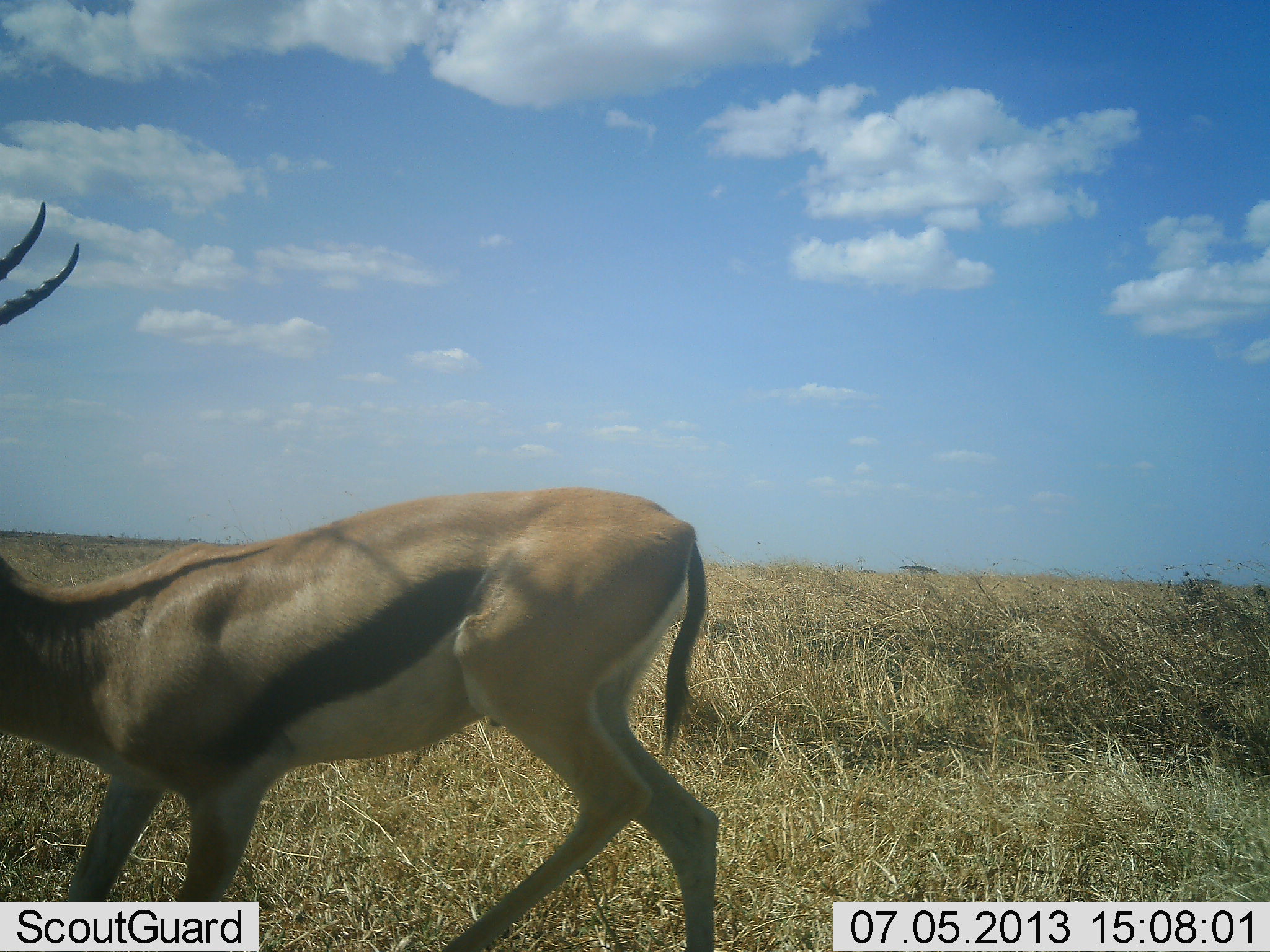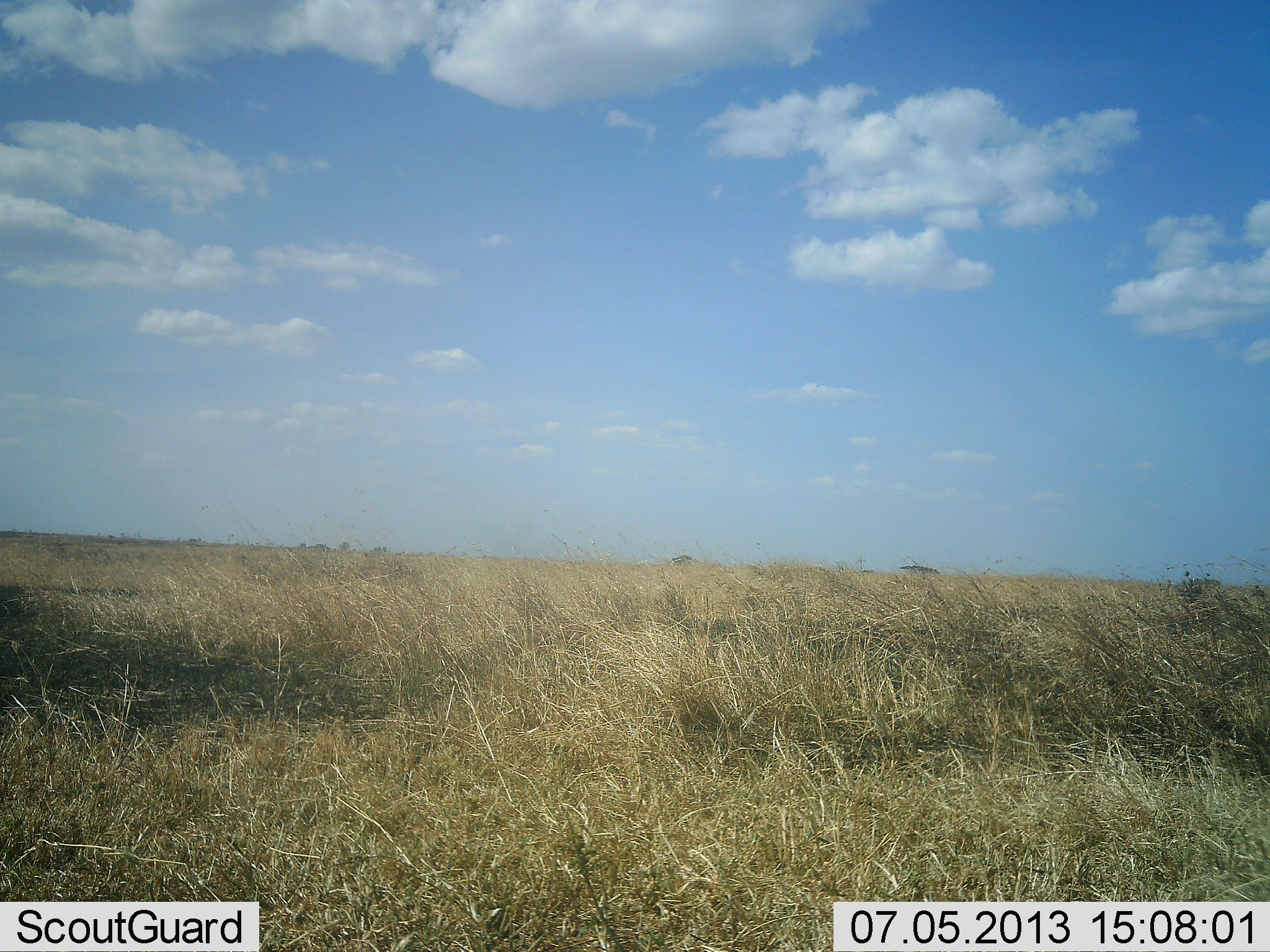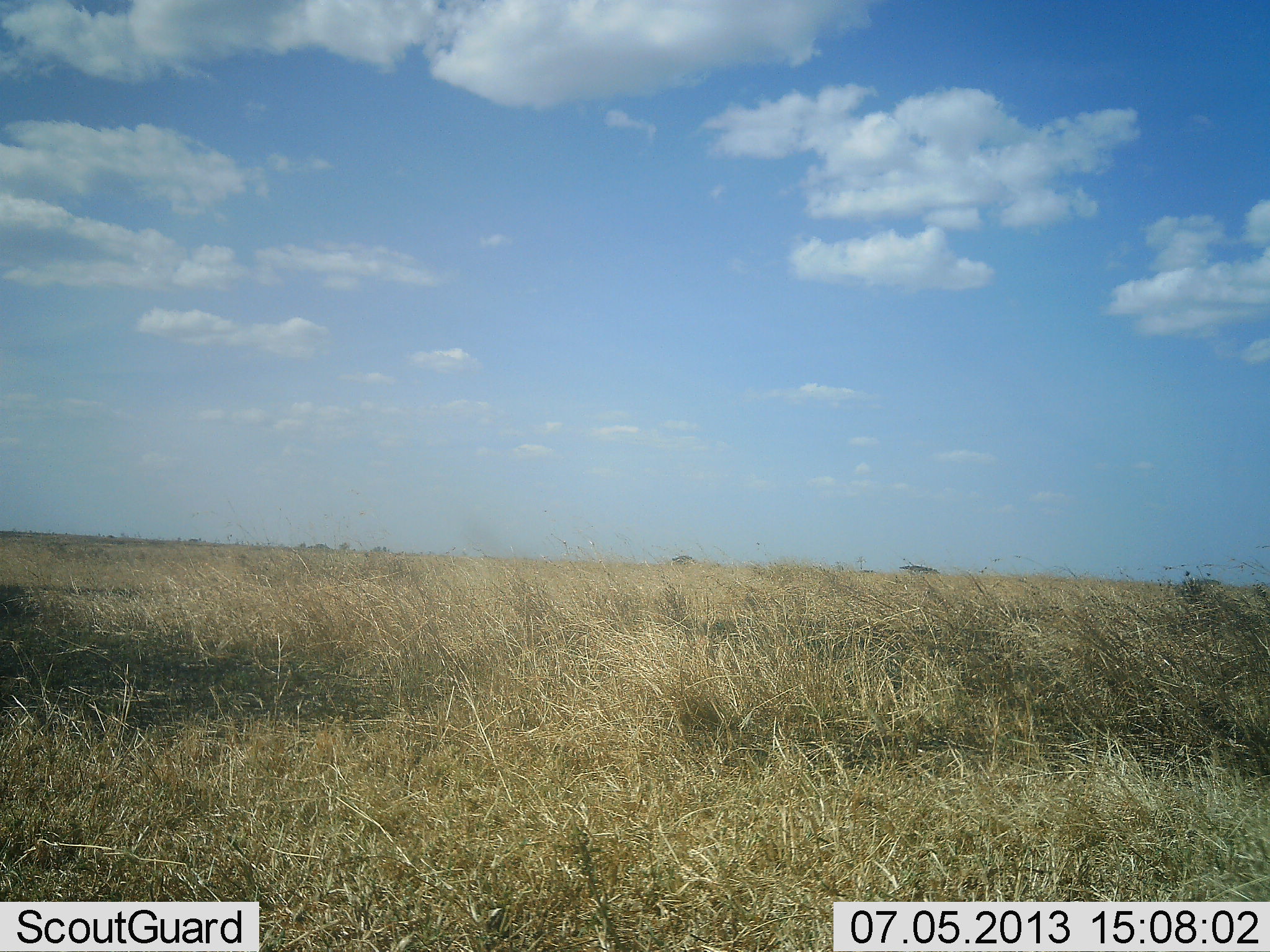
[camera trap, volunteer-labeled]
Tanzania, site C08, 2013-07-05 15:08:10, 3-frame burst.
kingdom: Animalia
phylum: Chordata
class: Mammalia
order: Artiodactyla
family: Bovidae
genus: Eudorcas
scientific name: Eudorcas thomsonii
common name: thomson's gazelle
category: gazellethomsons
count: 1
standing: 10%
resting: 0%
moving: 100%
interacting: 0%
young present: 0%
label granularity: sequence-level